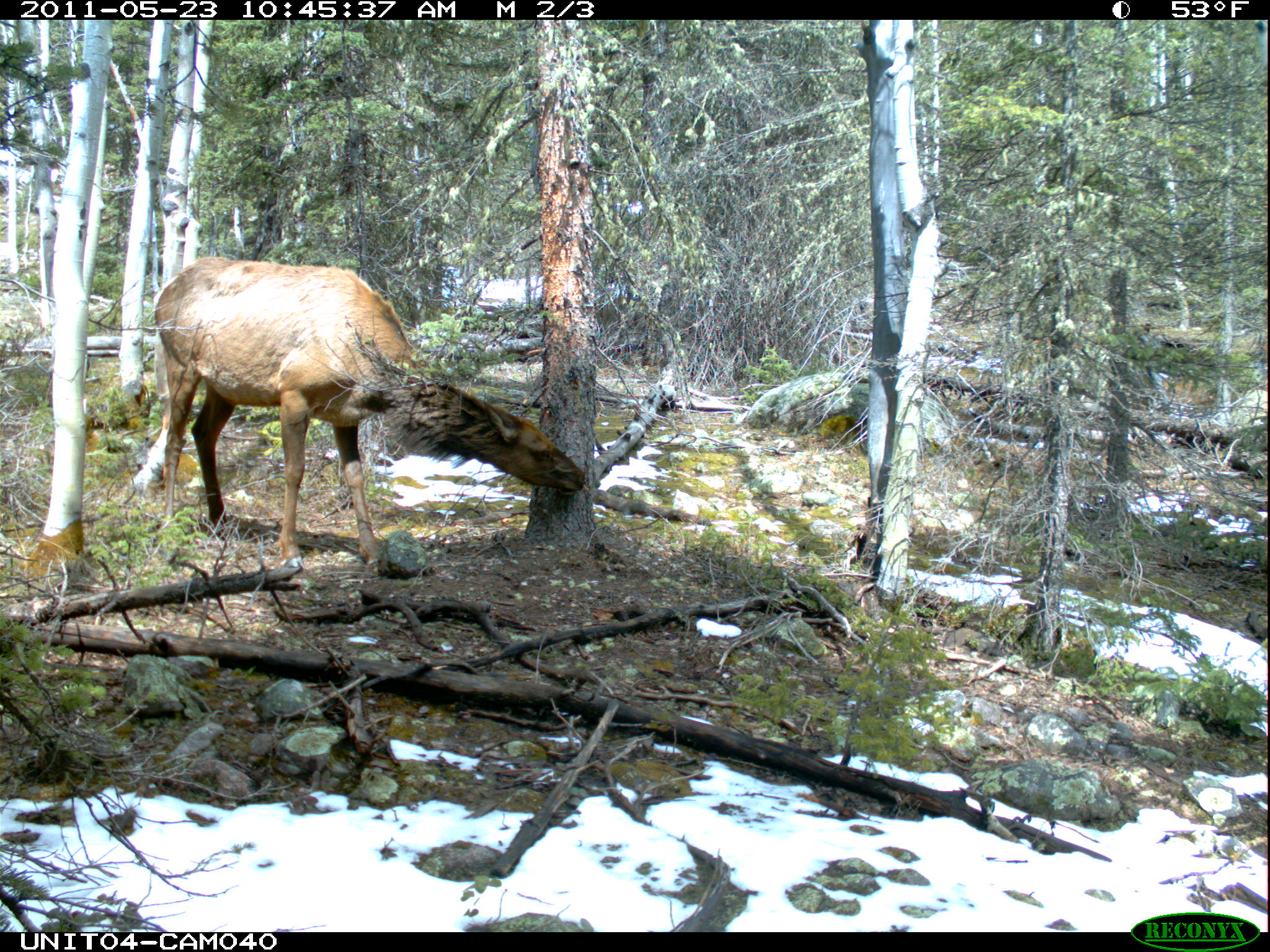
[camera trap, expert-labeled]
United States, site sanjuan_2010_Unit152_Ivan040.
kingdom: Animalia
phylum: Chordata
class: Mammalia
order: Artiodactyla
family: Cervidae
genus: Cervus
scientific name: Cervus elaphus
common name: red deer